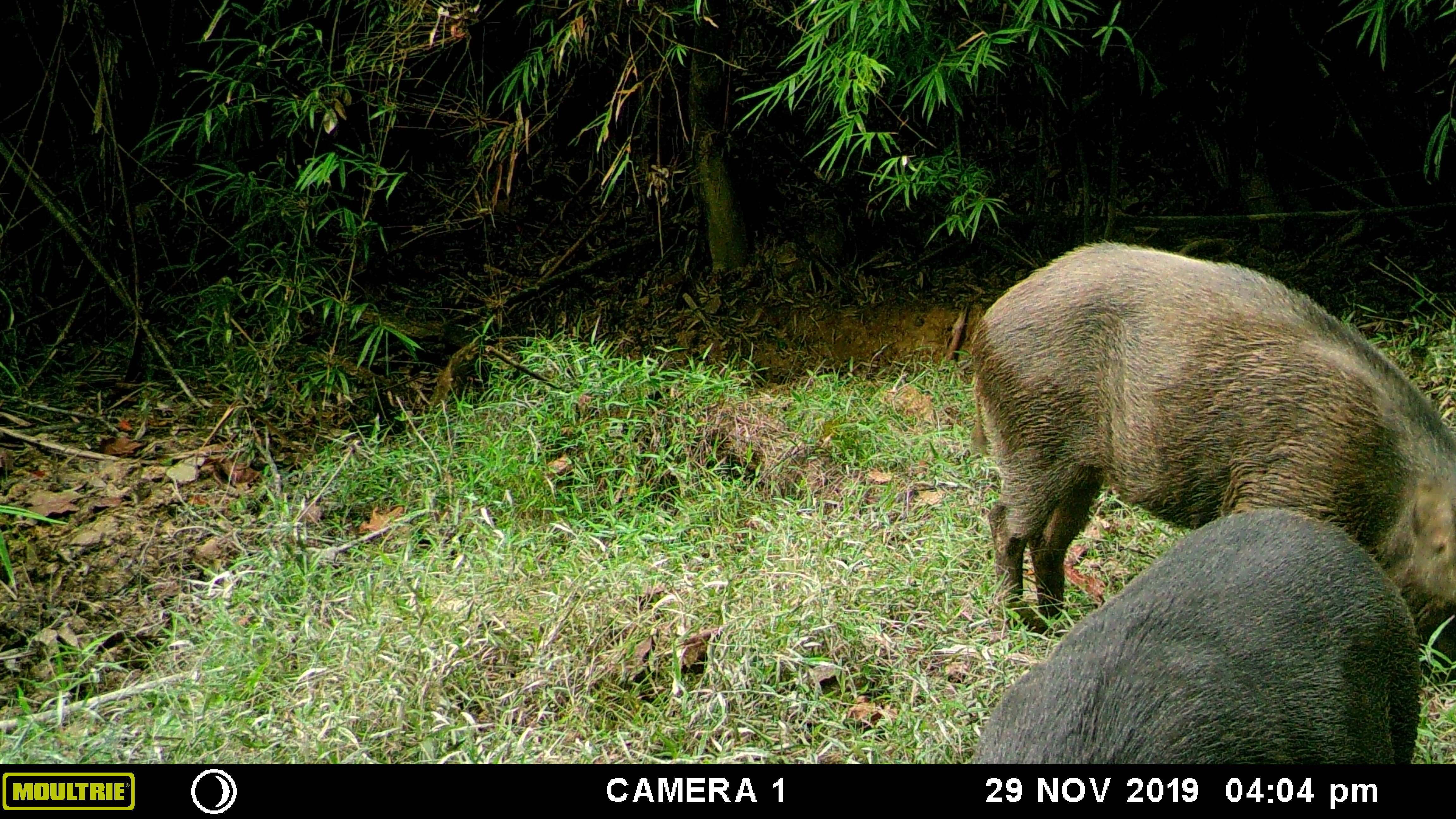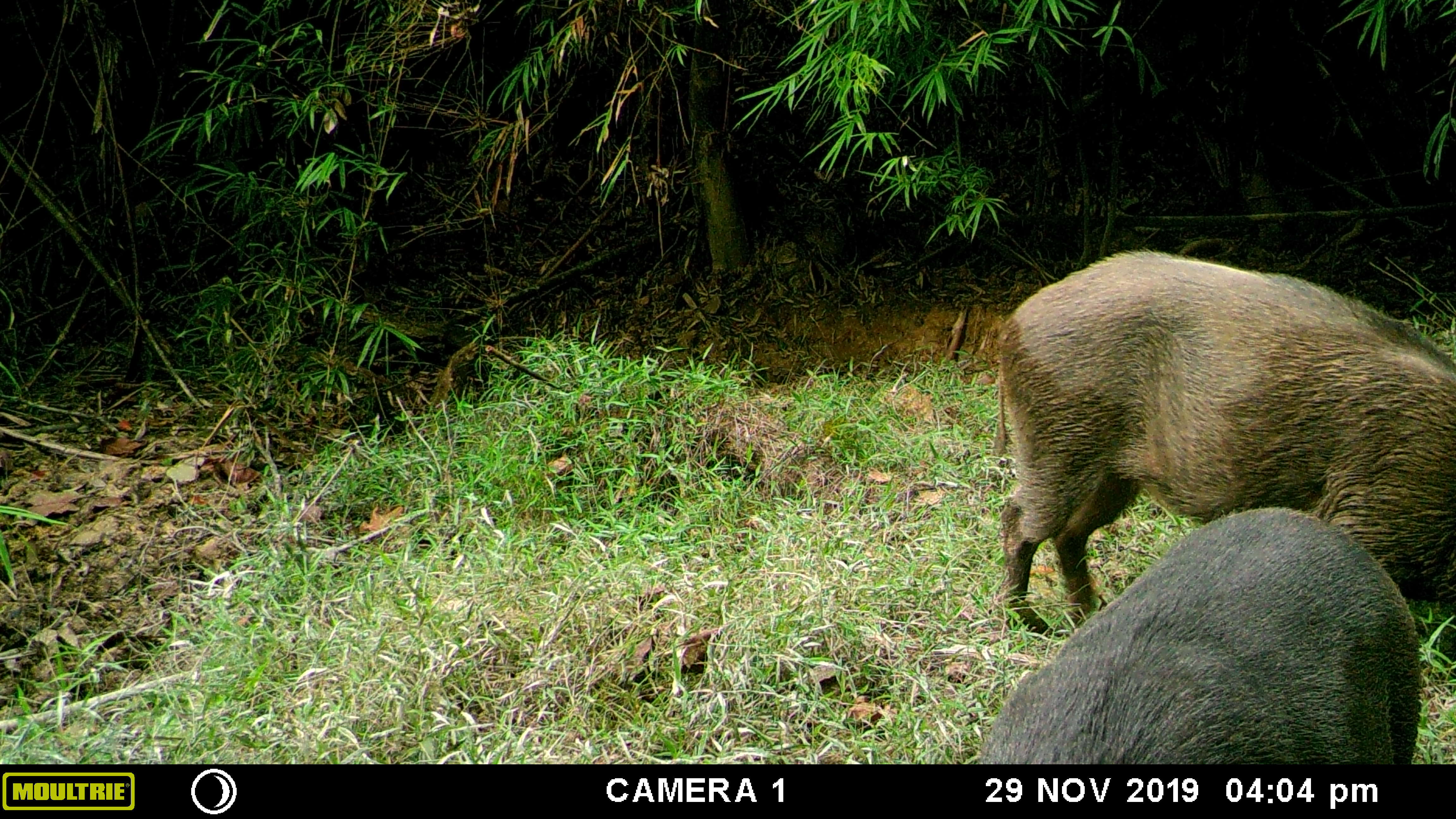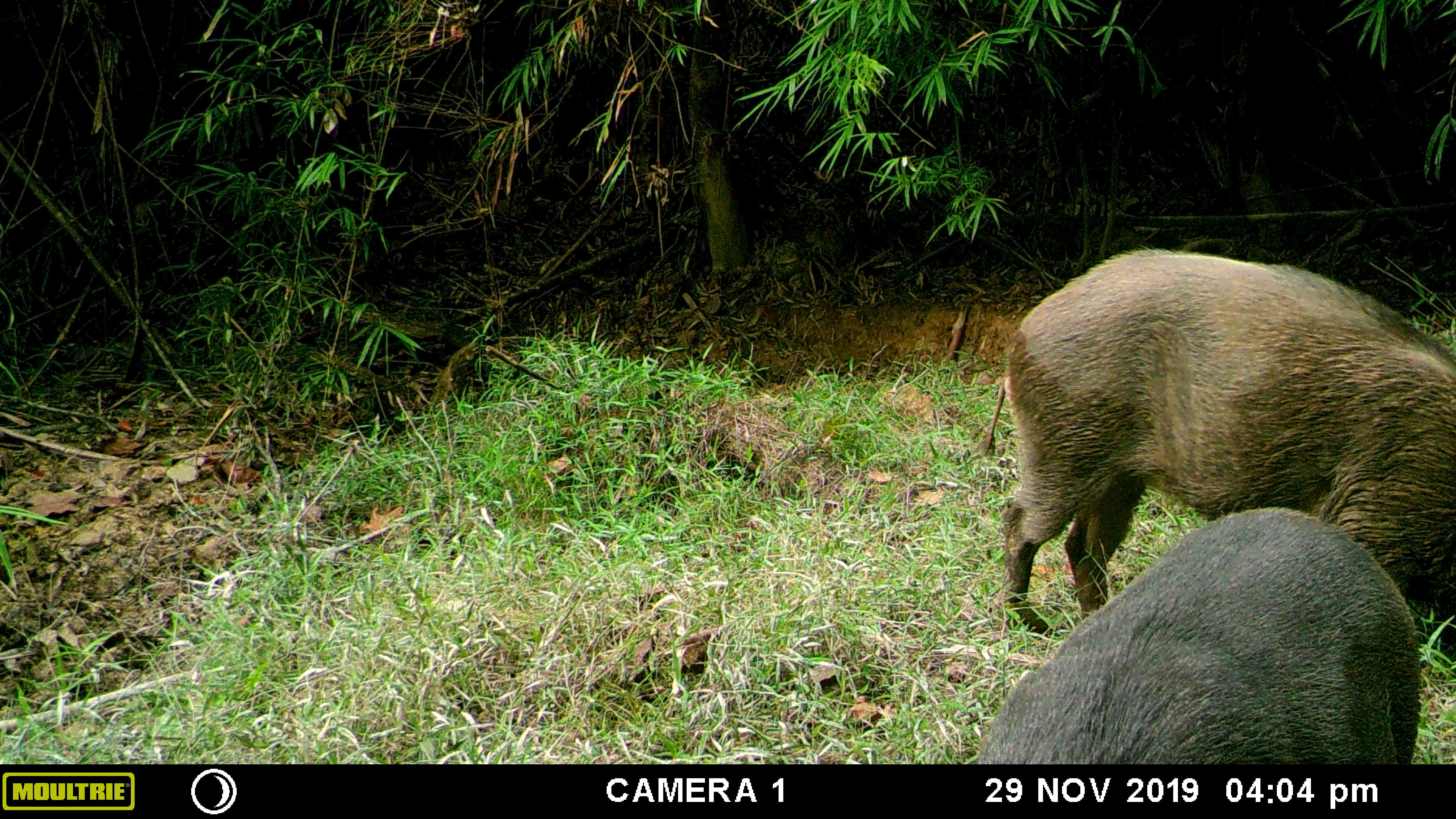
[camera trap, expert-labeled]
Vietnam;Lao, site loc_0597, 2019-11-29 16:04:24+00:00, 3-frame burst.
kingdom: Animalia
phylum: Chordata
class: Mammalia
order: Artiodactyla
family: Suidae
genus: Sus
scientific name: Sus scrofa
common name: eurasian wild pig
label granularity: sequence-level